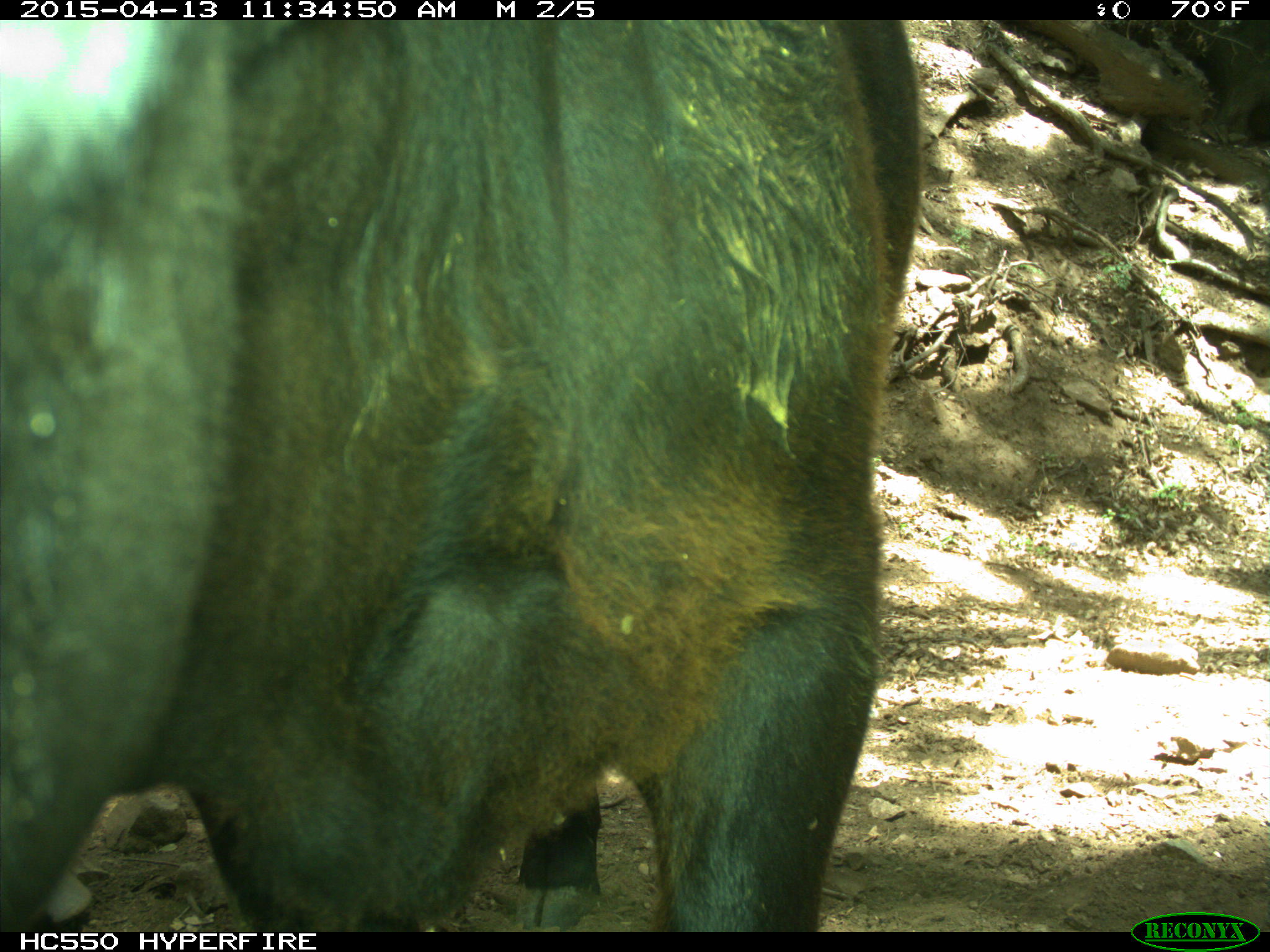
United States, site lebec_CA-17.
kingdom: Animalia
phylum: Chordata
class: Mammalia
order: Artiodactyla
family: Bovidae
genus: Bos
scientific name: Bos taurus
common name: domestic cow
Bos taurus (domestic cow).